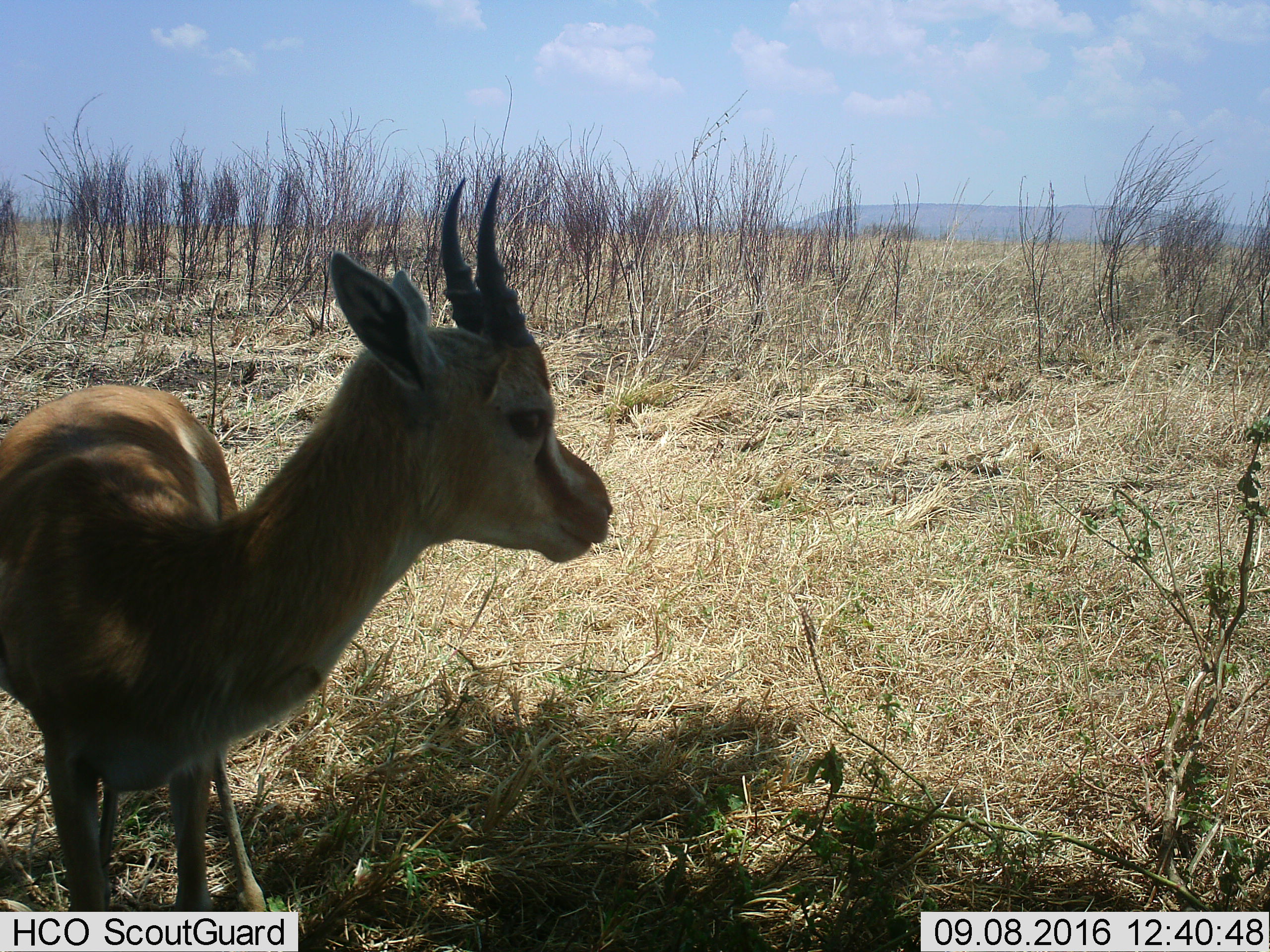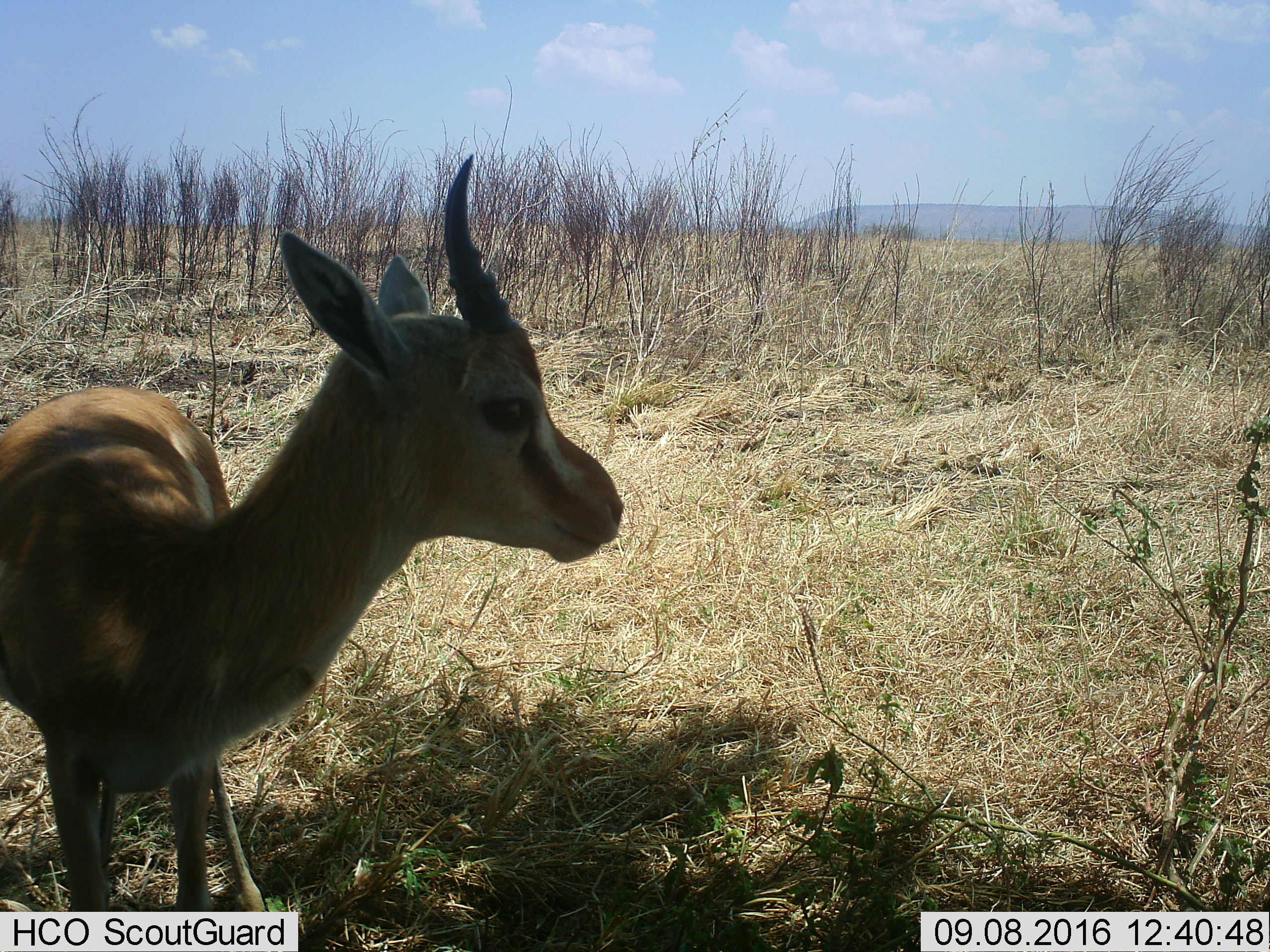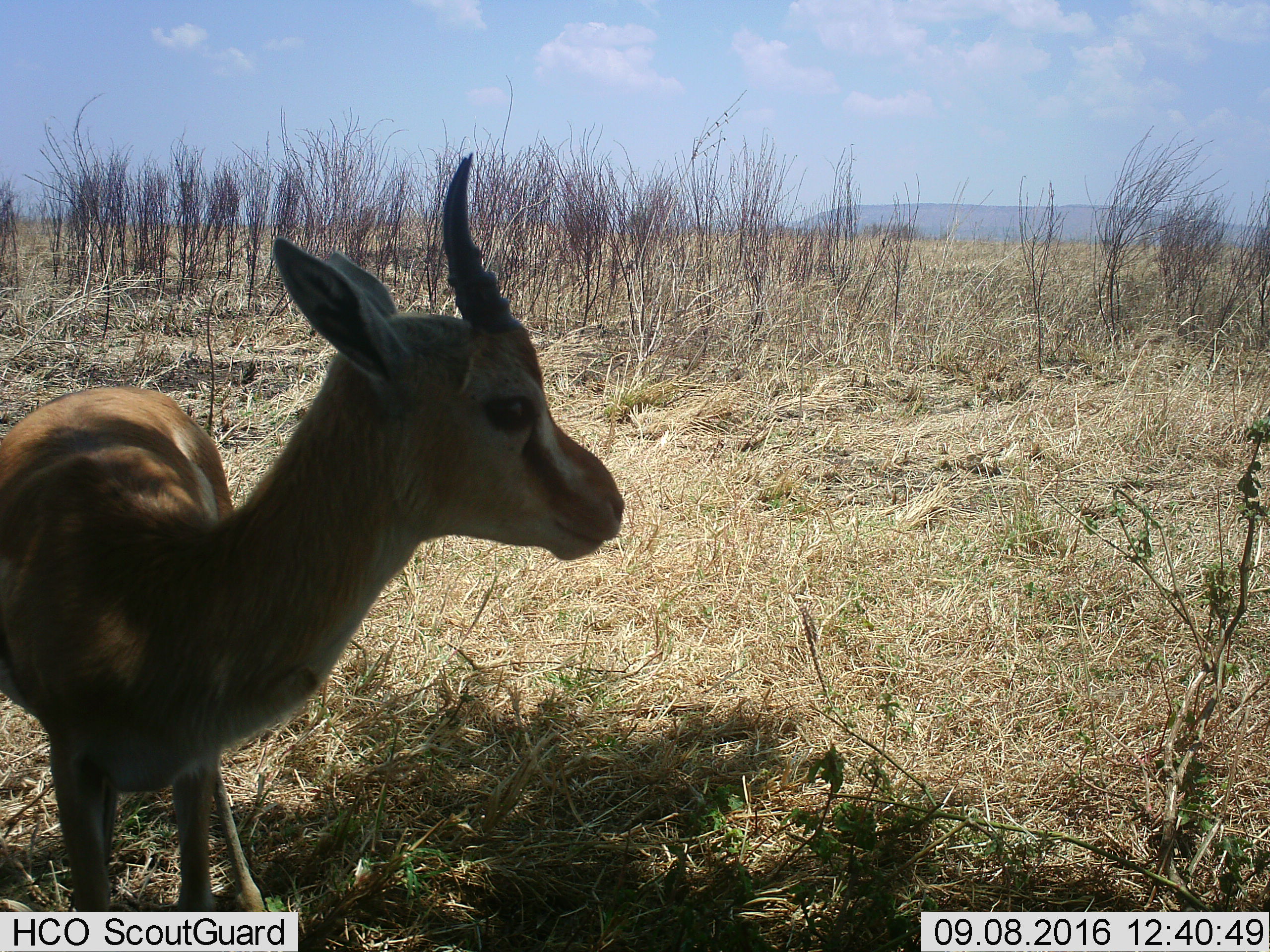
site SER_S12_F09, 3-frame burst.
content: unidentified animal